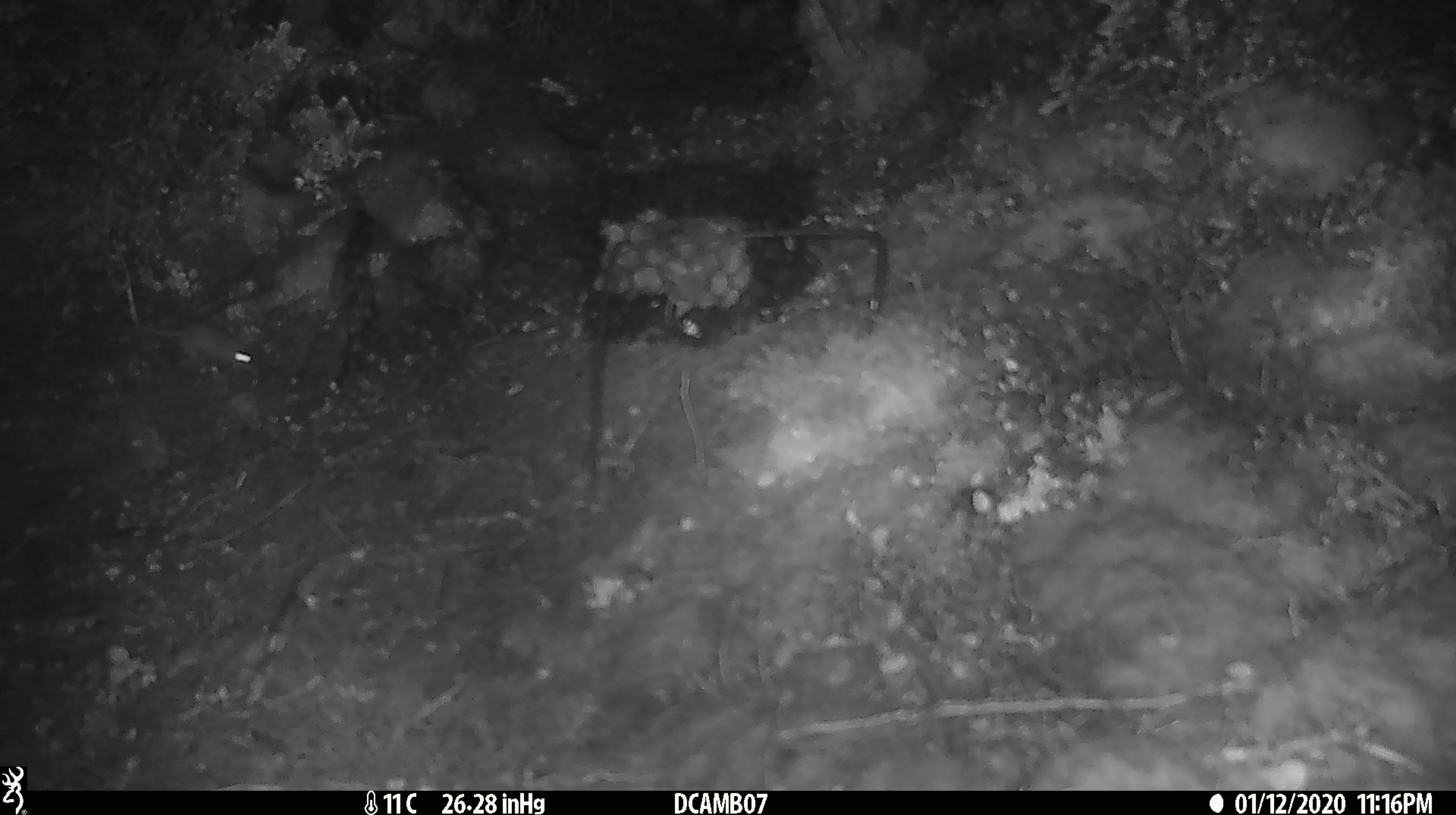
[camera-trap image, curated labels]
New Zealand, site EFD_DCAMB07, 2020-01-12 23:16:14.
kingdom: Animalia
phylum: Chordata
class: Mammalia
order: Rodentia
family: Muridae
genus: Mus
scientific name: Mus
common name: mouse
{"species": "mouse (Mus)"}